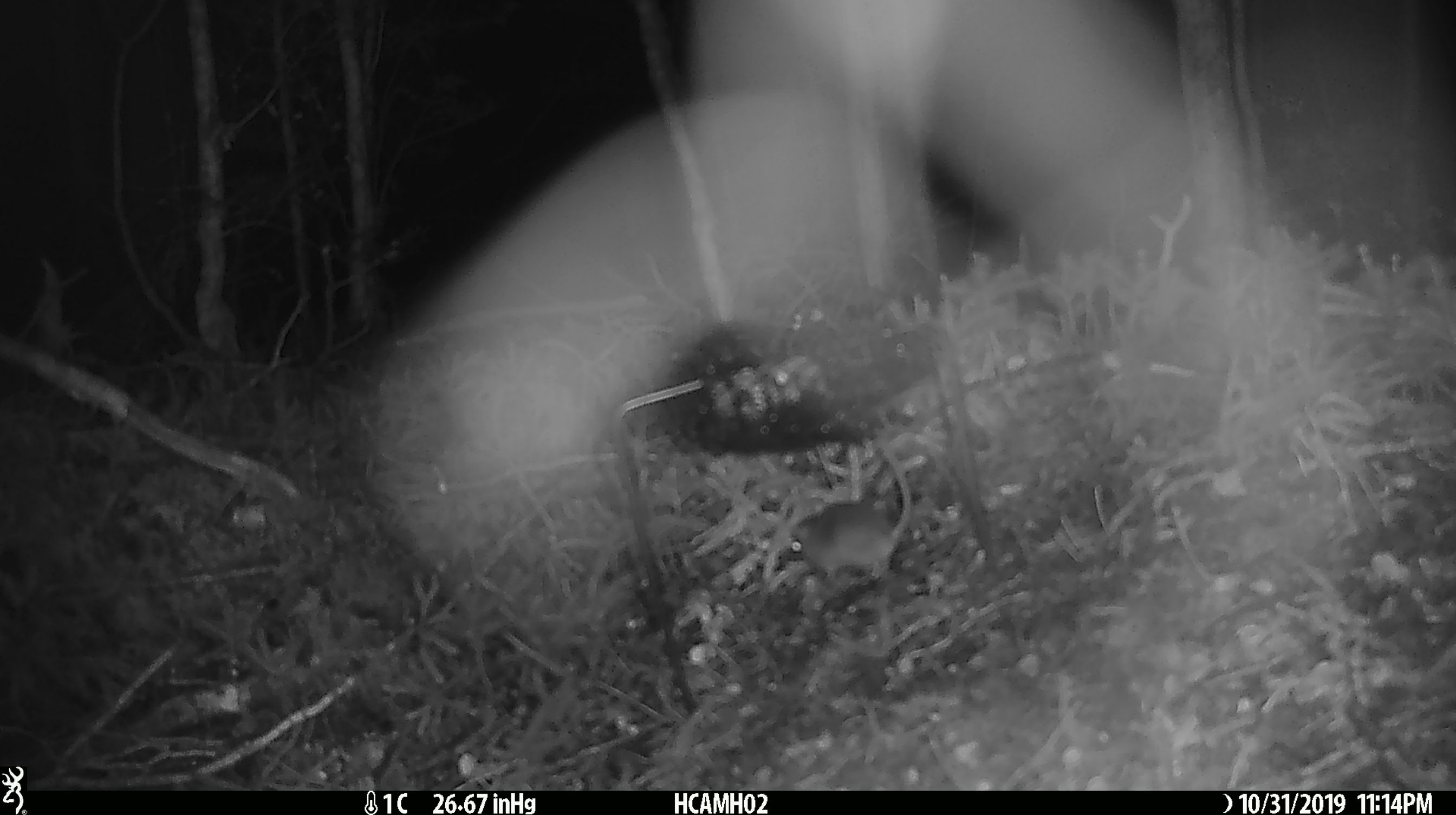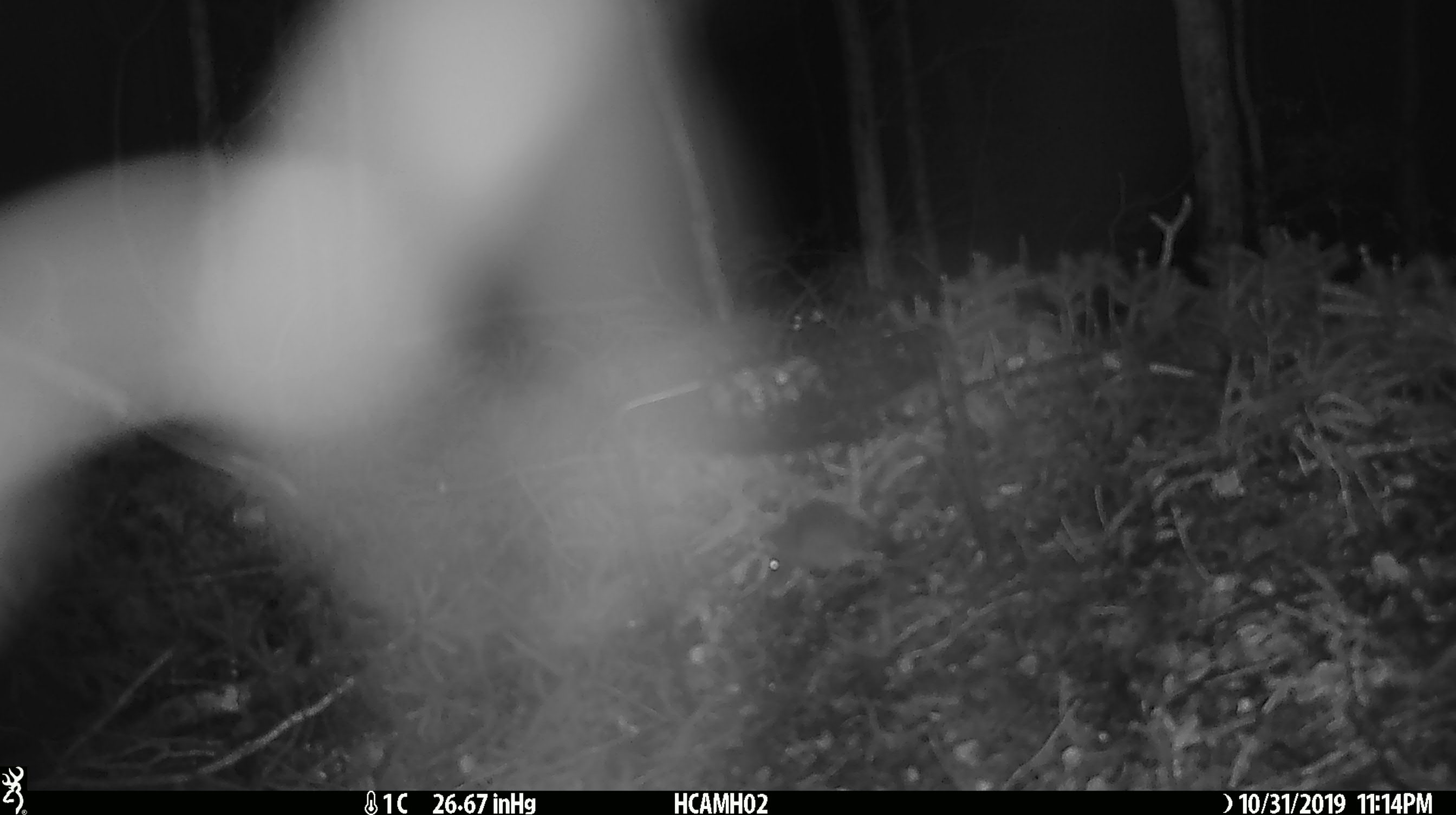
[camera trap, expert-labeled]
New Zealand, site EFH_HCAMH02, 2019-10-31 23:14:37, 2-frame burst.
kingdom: Animalia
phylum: Chordata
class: Mammalia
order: Rodentia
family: Muridae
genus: Mus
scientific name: Mus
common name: mouse